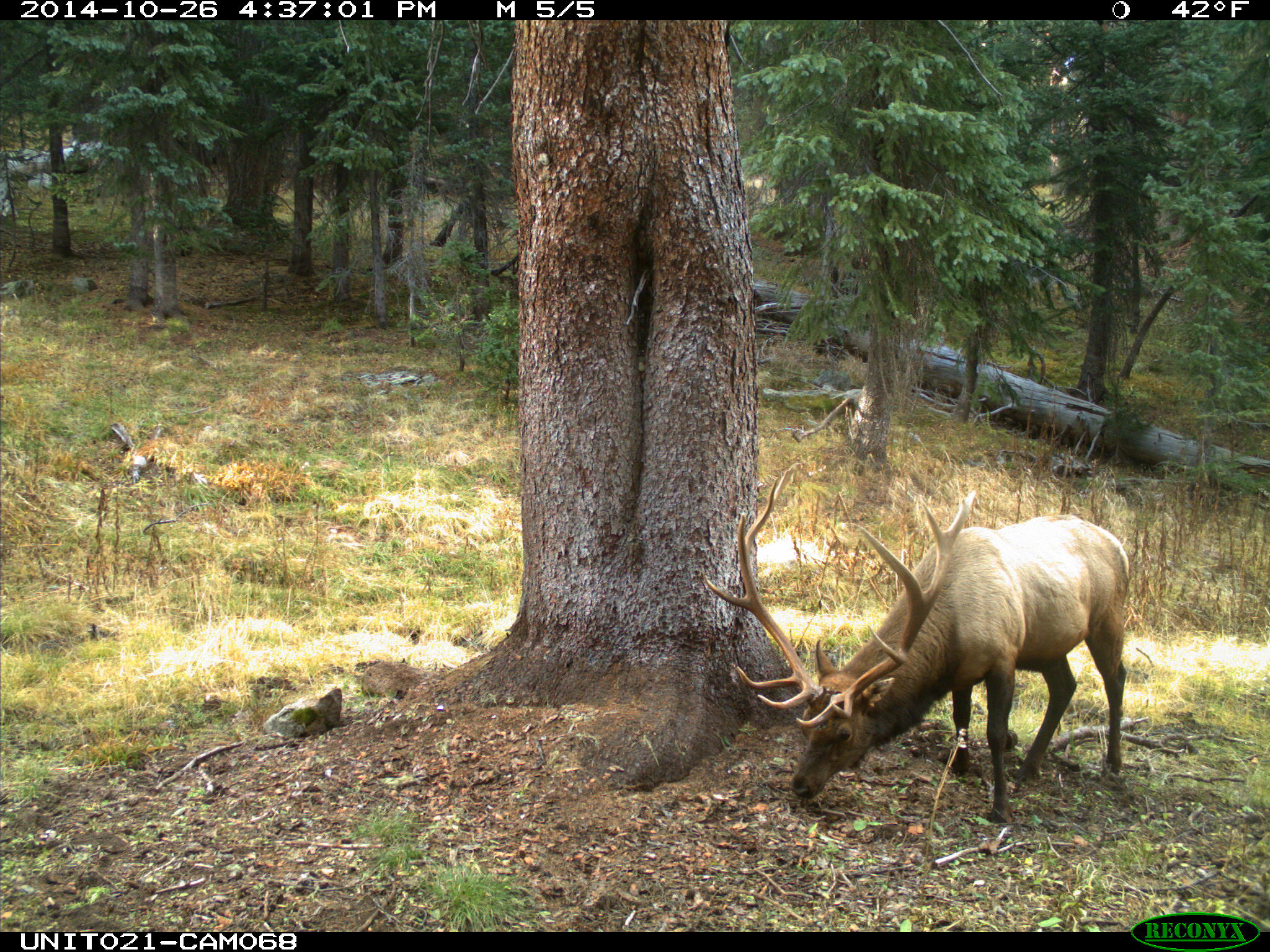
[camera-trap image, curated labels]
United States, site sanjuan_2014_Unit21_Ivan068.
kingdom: Animalia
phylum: Chordata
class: Mammalia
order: Artiodactyla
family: Cervidae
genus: Cervus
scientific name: Cervus elaphus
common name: red deer